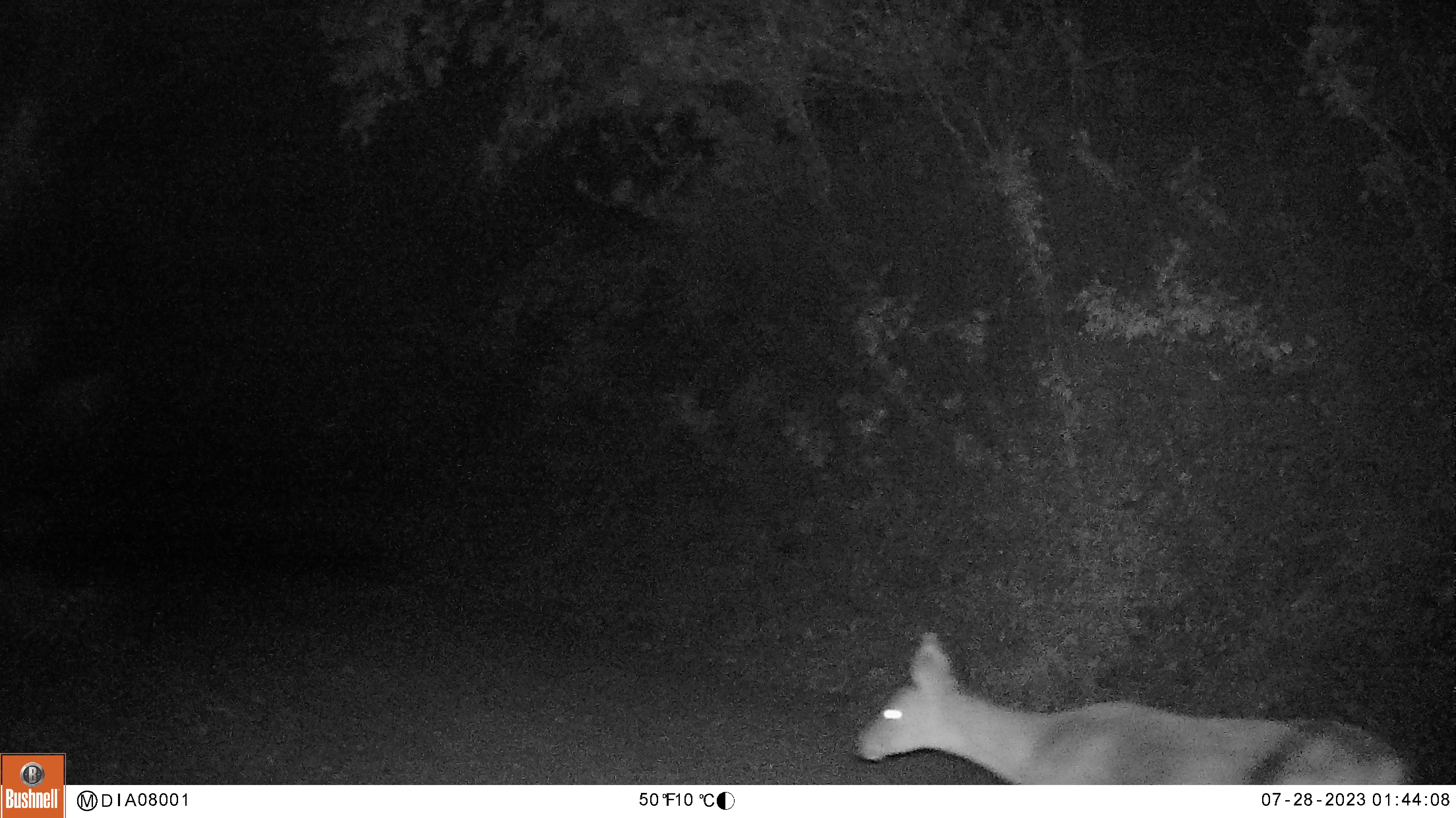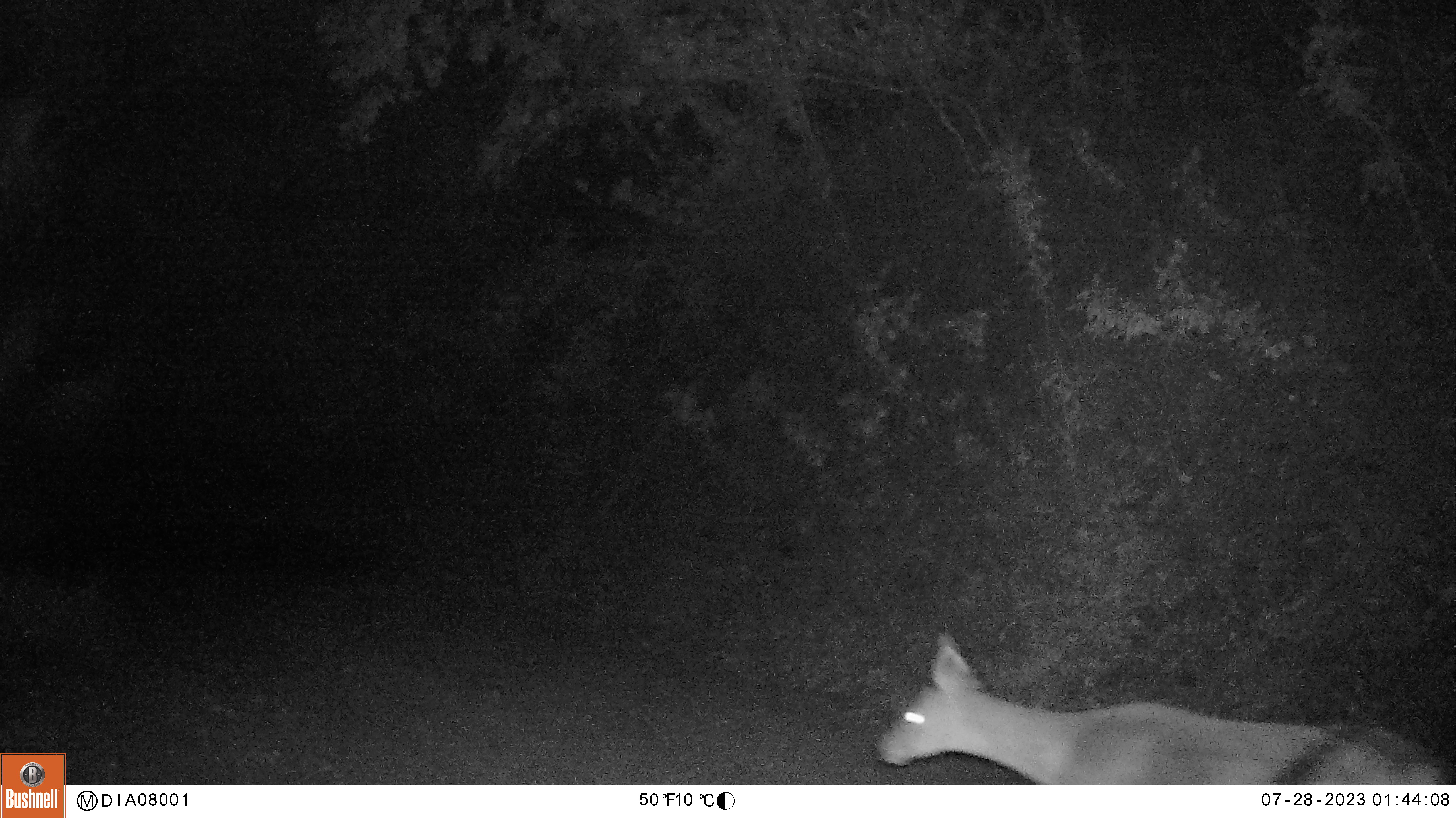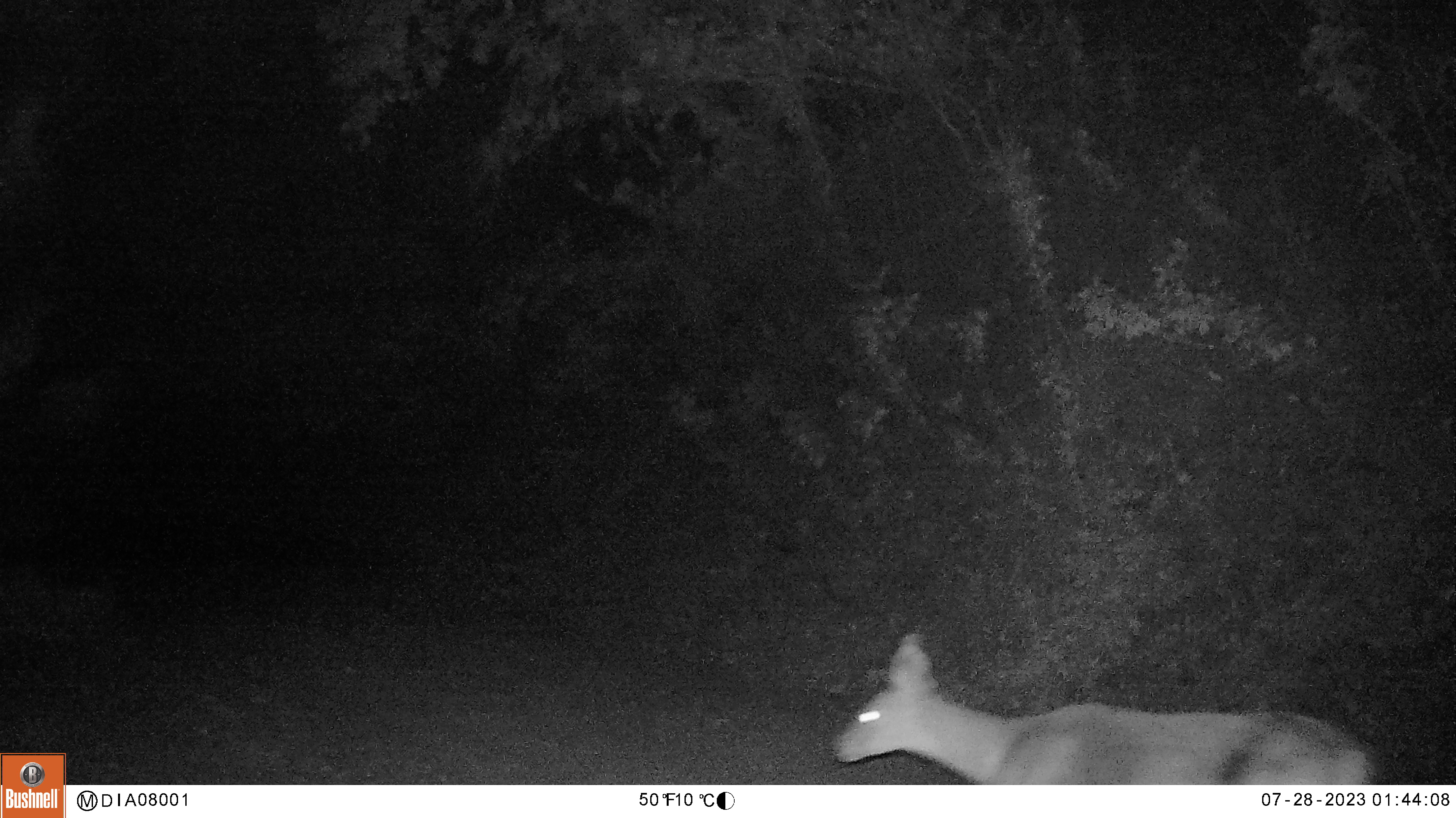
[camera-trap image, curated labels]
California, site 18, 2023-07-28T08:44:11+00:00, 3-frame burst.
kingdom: Animalia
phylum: Chordata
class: Mammalia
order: Artiodactyla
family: Cervidae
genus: Odocoileus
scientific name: Odocoileus hemionus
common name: mule deer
Mule deer (Odocoileus hemionus).